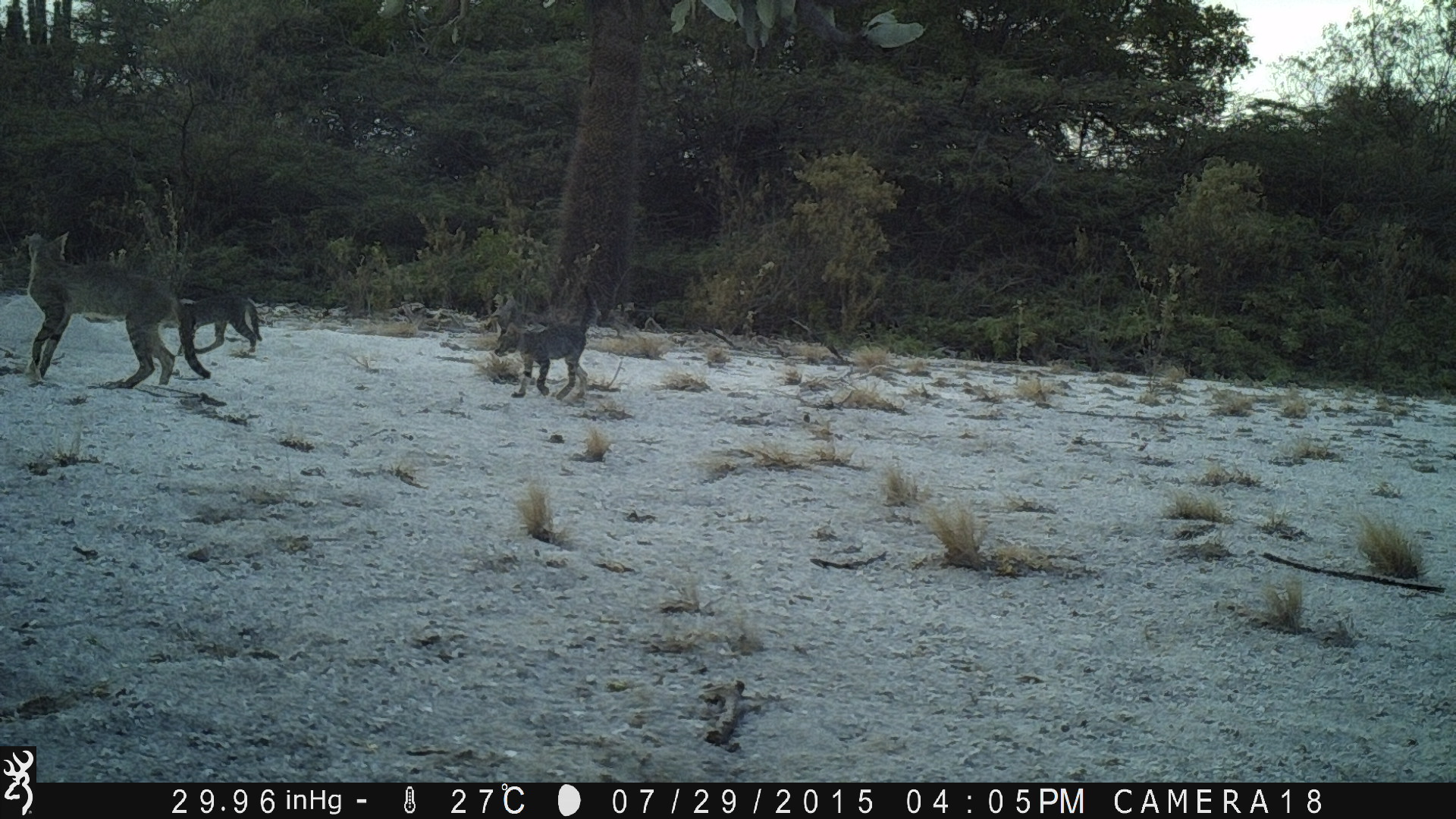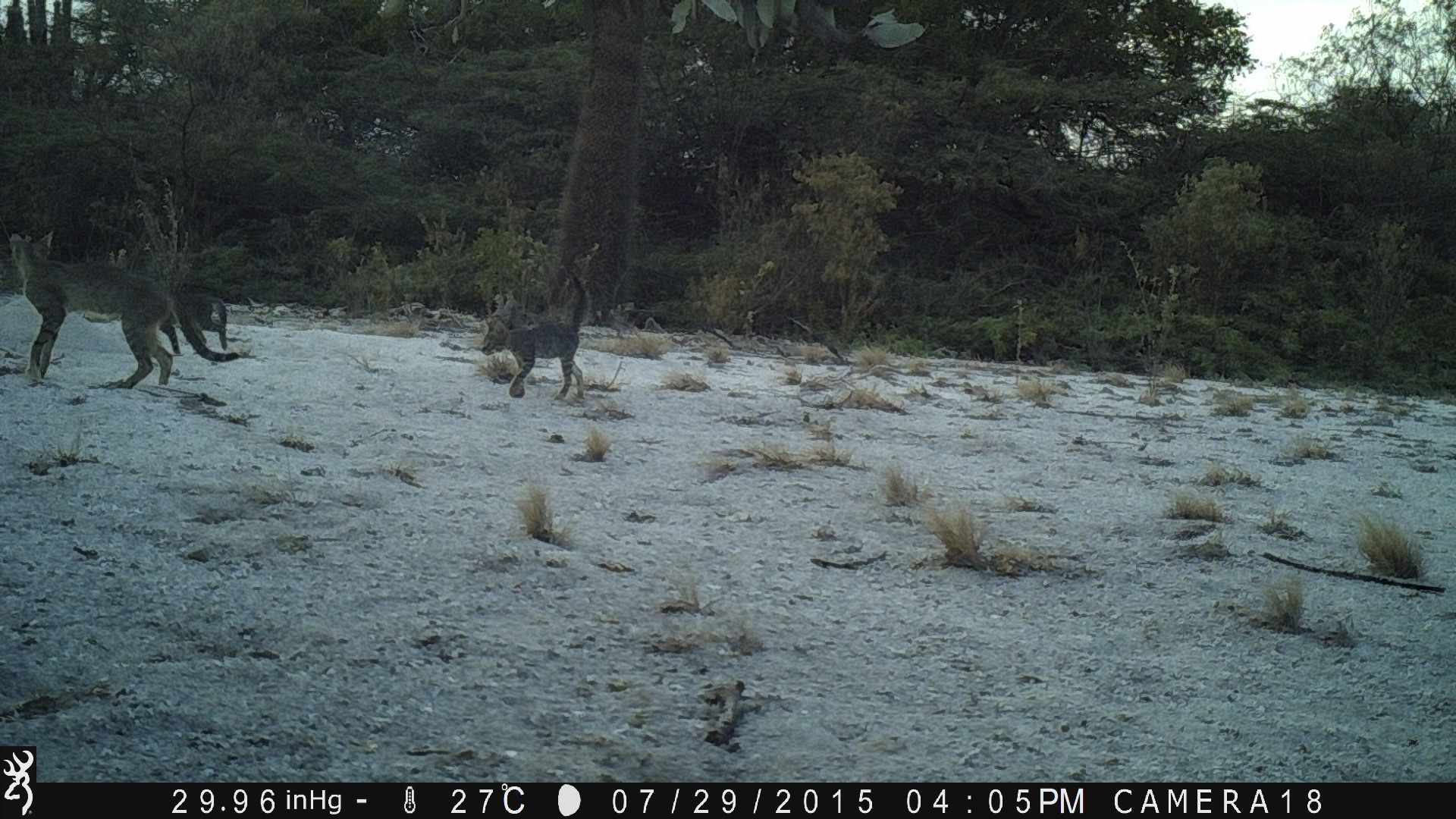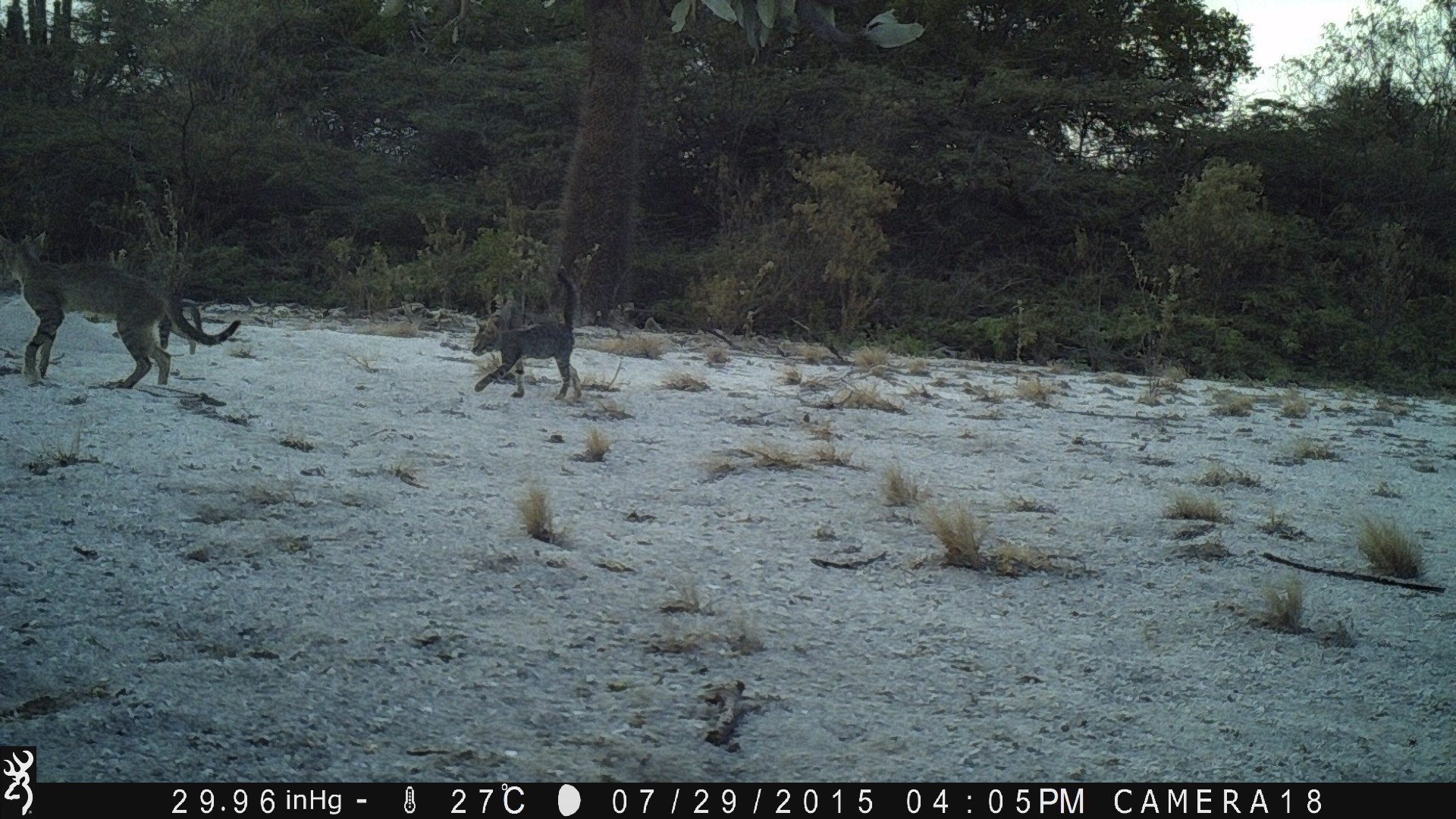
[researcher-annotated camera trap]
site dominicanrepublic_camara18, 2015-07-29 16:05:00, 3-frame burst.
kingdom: Animalia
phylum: Chordata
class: Mammalia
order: Carnivora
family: Felidae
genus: Felis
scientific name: Felis catus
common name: cat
Cat (Felis catus).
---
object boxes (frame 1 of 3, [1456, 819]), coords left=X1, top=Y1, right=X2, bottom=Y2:
cat: left=14, top=225, right=211, bottom=396; left=485, top=278, right=605, bottom=401; left=171, top=287, right=264, bottom=367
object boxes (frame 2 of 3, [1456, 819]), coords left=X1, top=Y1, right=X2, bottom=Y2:
cat: left=8, top=234, right=237, bottom=394; left=482, top=269, right=590, bottom=399; left=156, top=294, right=236, bottom=346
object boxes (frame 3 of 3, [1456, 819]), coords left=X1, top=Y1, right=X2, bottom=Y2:
cat: left=5, top=226, right=240, bottom=388; left=462, top=279, right=576, bottom=400